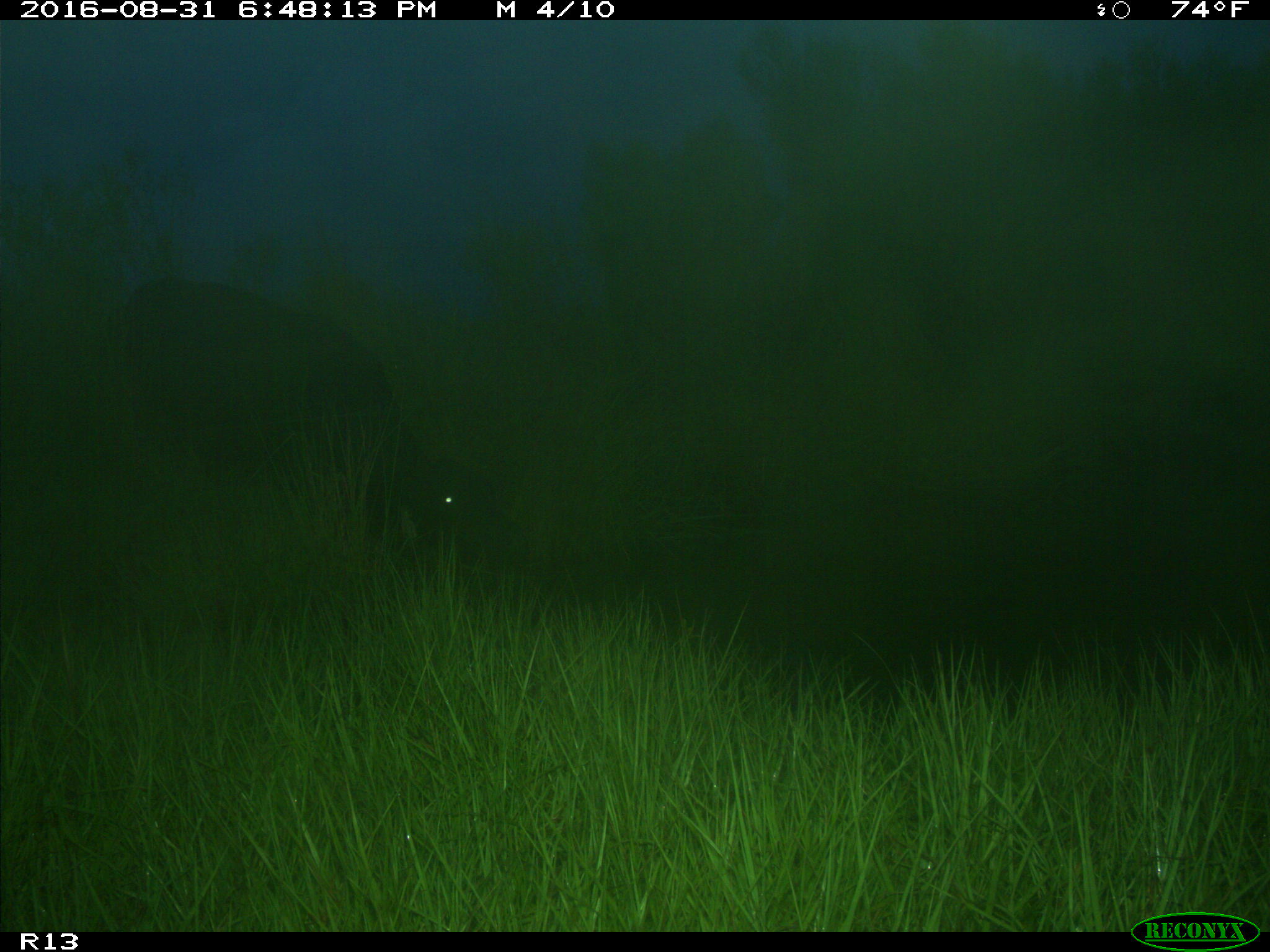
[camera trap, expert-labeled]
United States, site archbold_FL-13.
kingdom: Animalia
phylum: Chordata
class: Mammalia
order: Artiodactyla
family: Bovidae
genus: Bos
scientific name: Bos taurus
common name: domestic cow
Bos taurus (domestic cow).